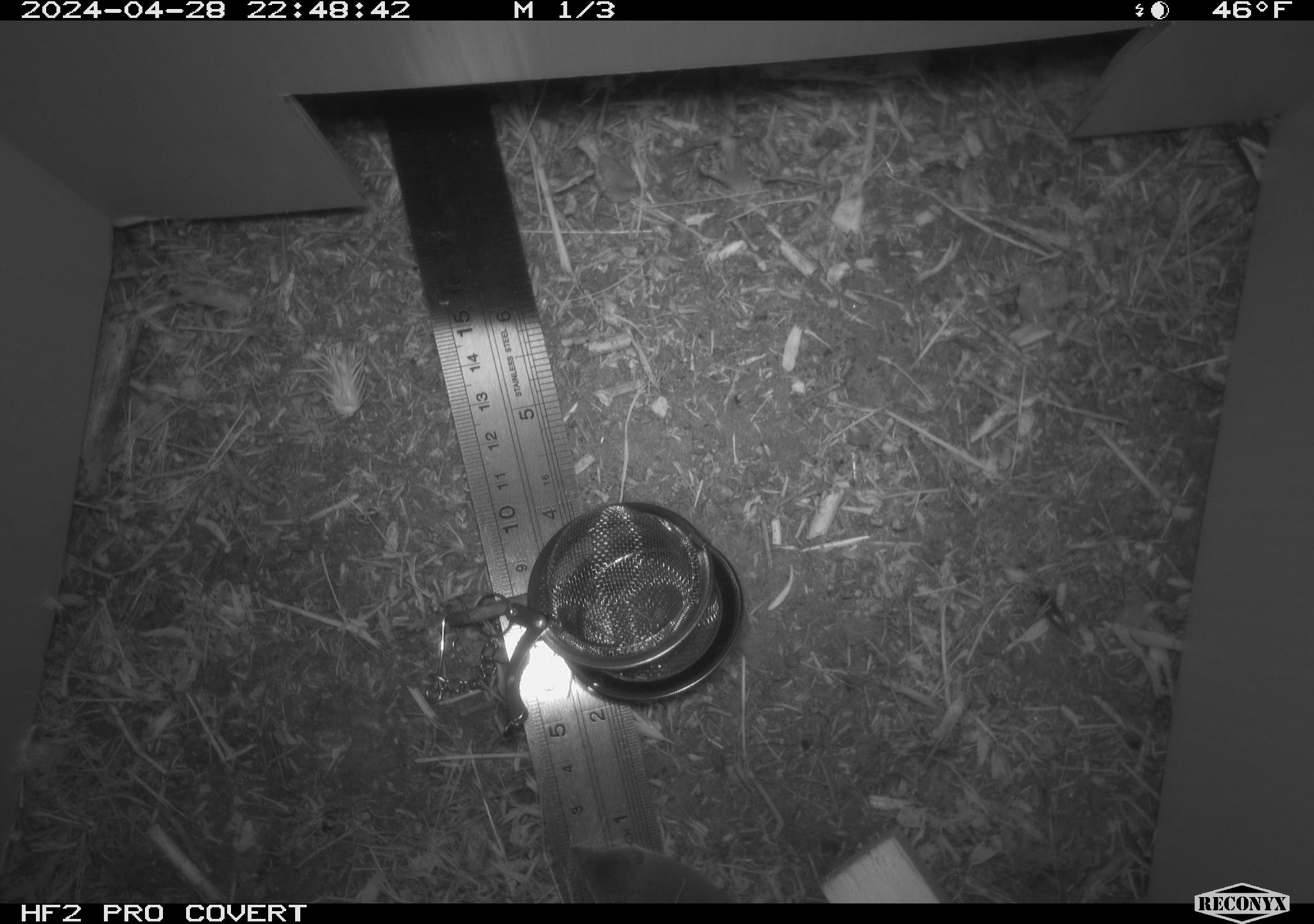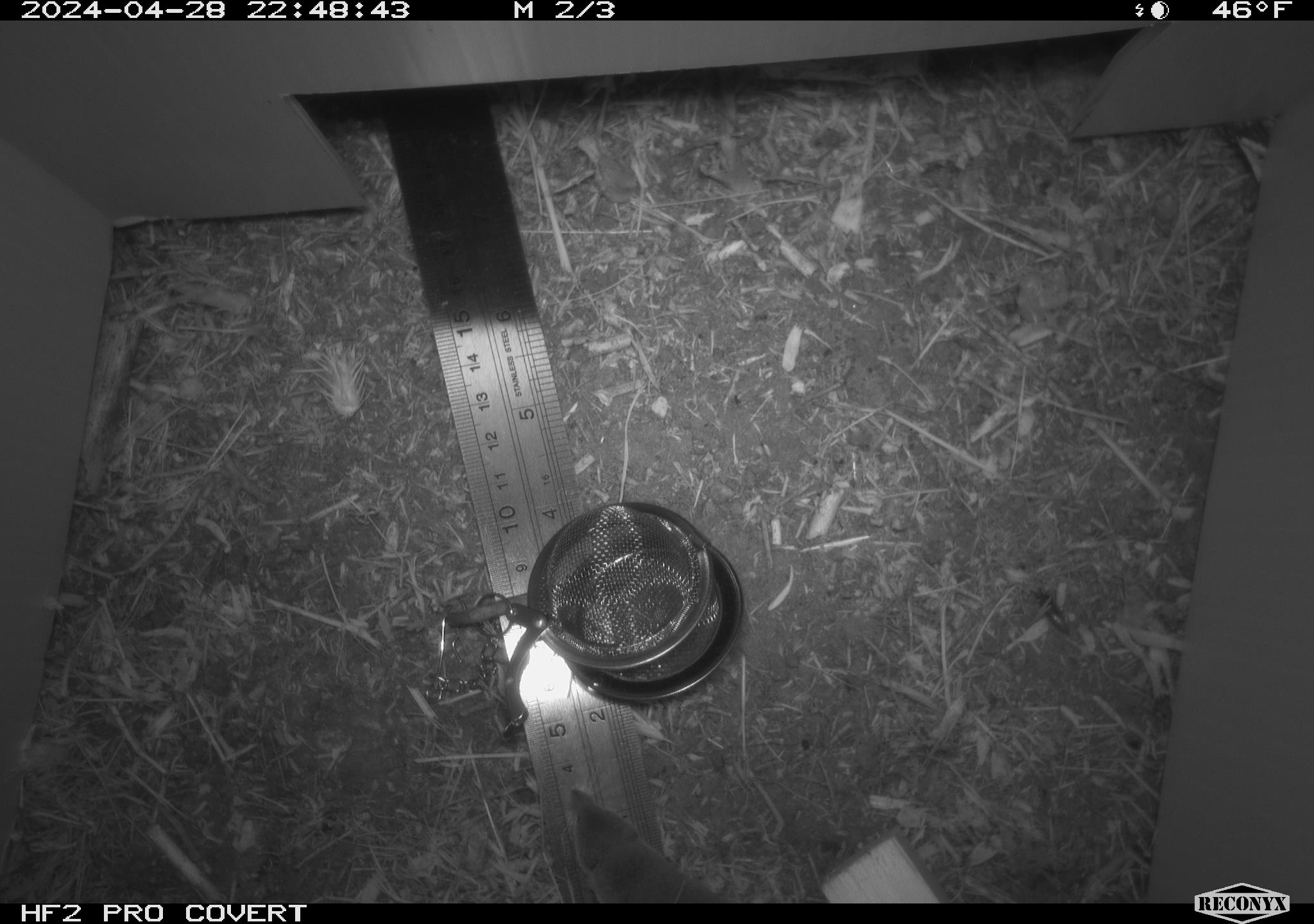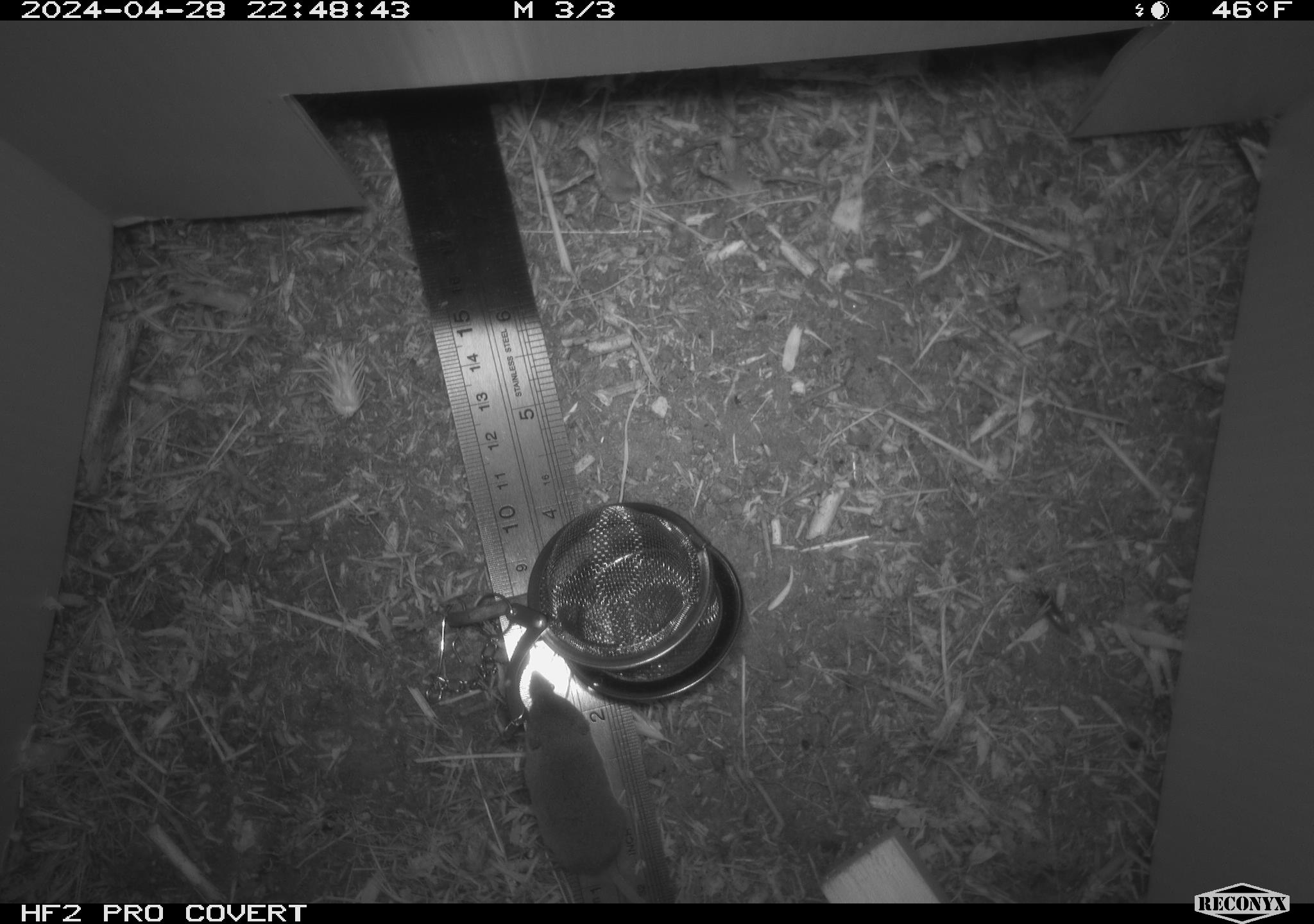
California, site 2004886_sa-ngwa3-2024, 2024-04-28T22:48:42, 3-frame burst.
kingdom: Animalia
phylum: Chordata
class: Mammalia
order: Eulipotyphla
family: Soricidae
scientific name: Soricidae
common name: shrews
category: soricidae family